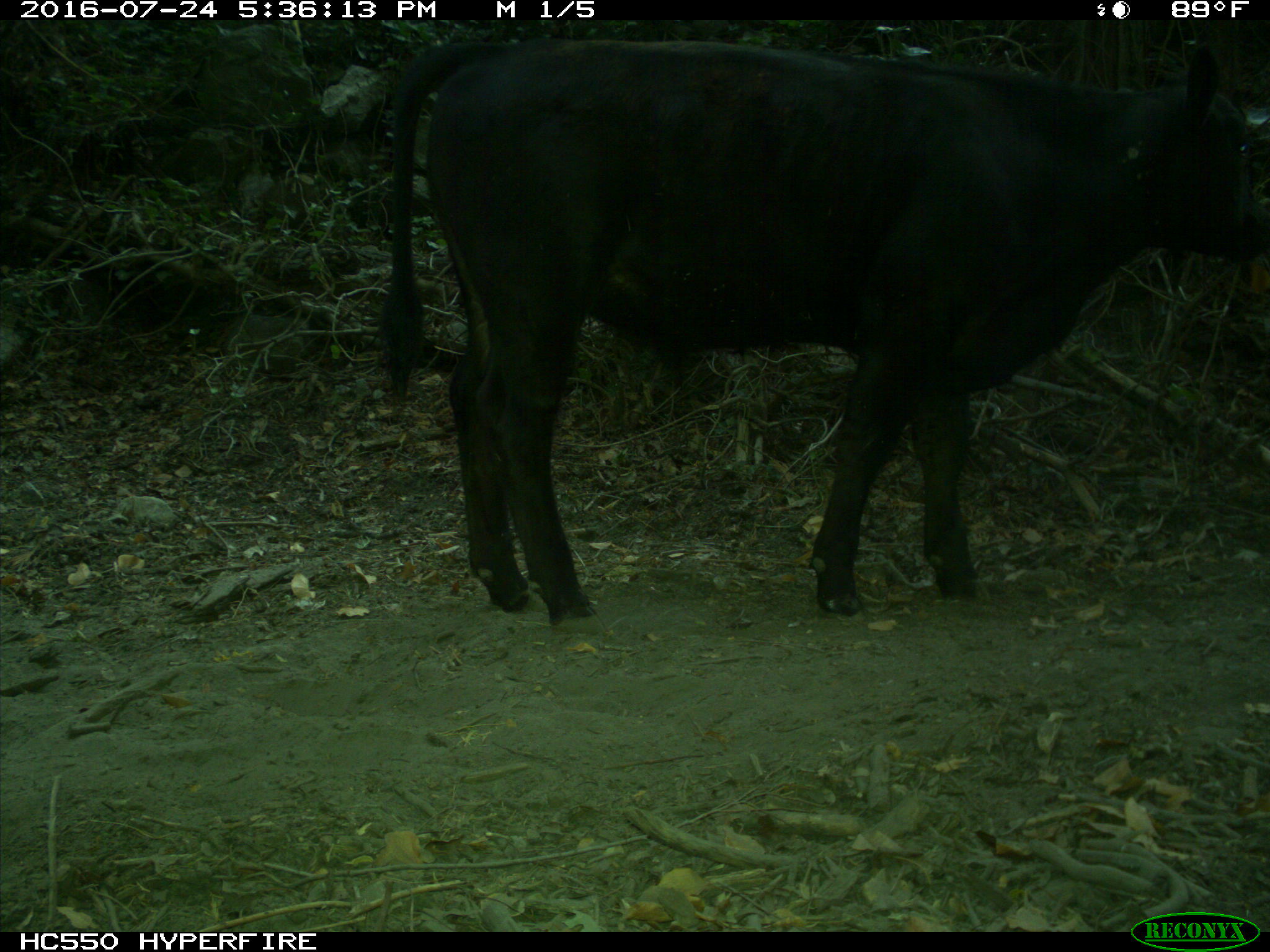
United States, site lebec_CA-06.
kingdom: Animalia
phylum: Chordata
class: Mammalia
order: Artiodactyla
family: Bovidae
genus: Bos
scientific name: Bos taurus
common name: domestic cow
Bos taurus (domestic cow).